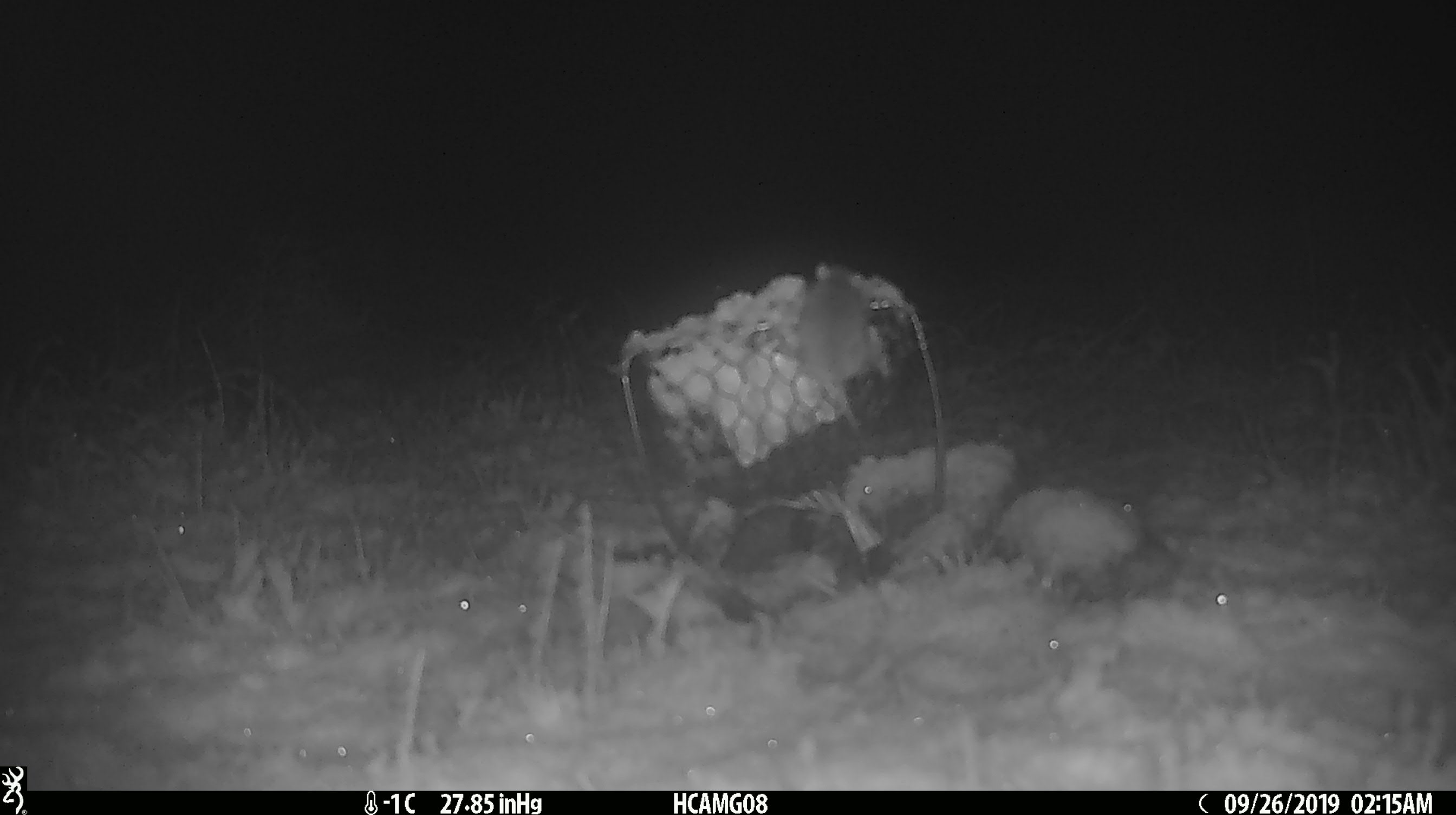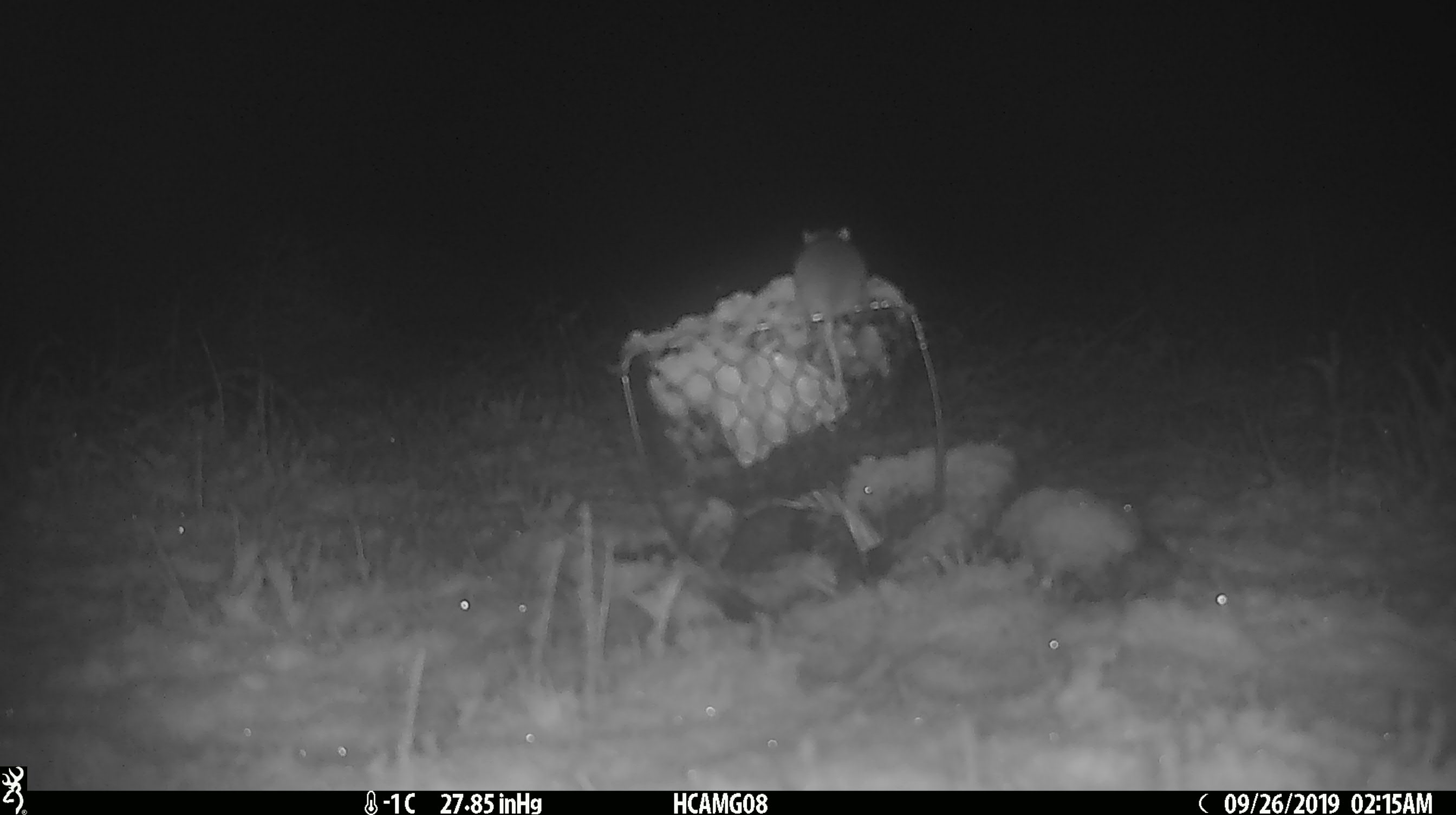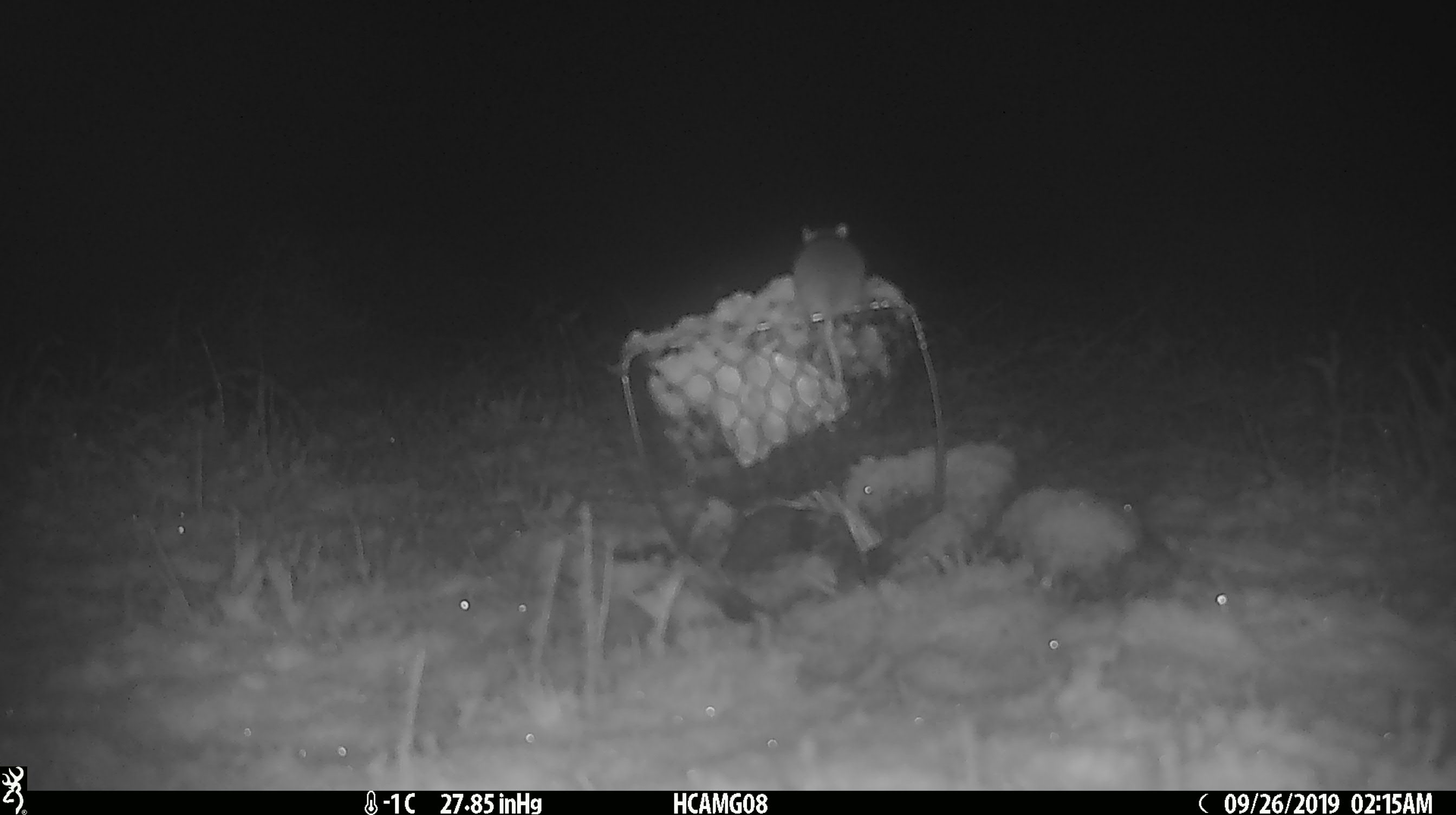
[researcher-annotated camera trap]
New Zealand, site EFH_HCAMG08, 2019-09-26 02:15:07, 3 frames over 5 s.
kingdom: Animalia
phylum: Chordata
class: Mammalia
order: Rodentia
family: Muridae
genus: Mus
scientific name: Mus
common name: mouse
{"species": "mouse (Mus)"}